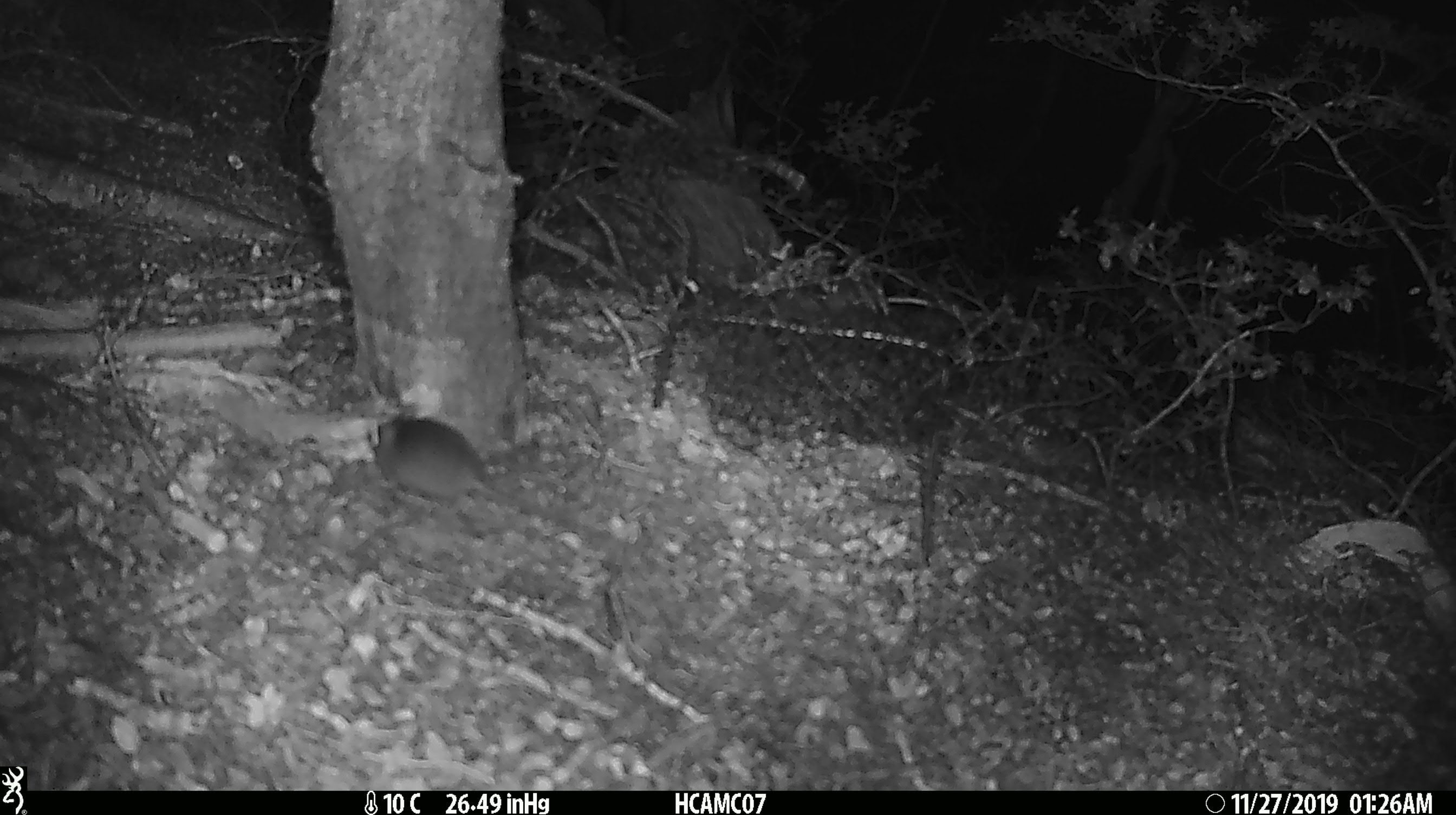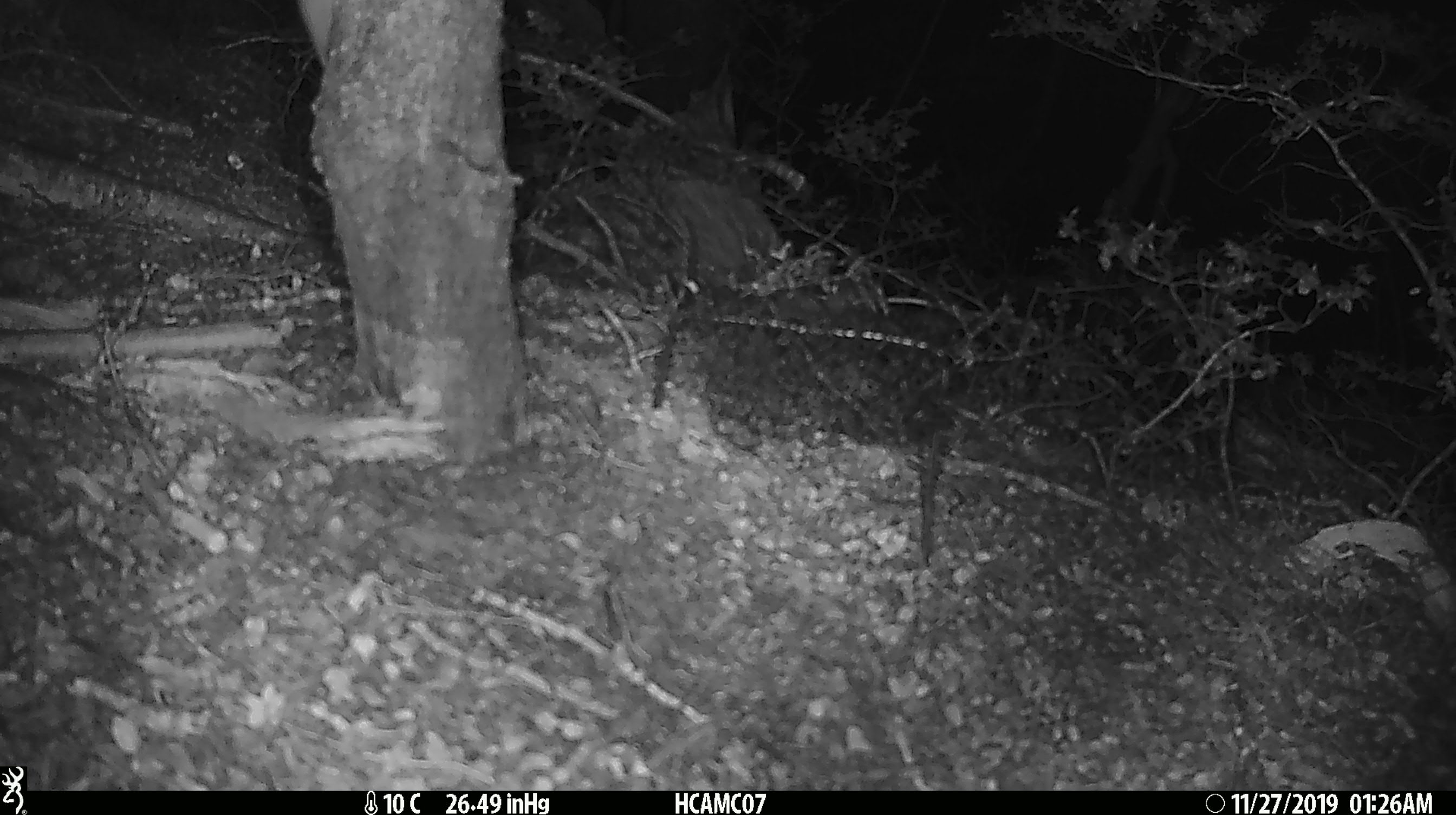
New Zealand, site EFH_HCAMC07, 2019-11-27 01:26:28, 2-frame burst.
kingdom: Animalia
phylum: Chordata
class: Mammalia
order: Rodentia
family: Muridae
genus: Mus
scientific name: Mus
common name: mouse